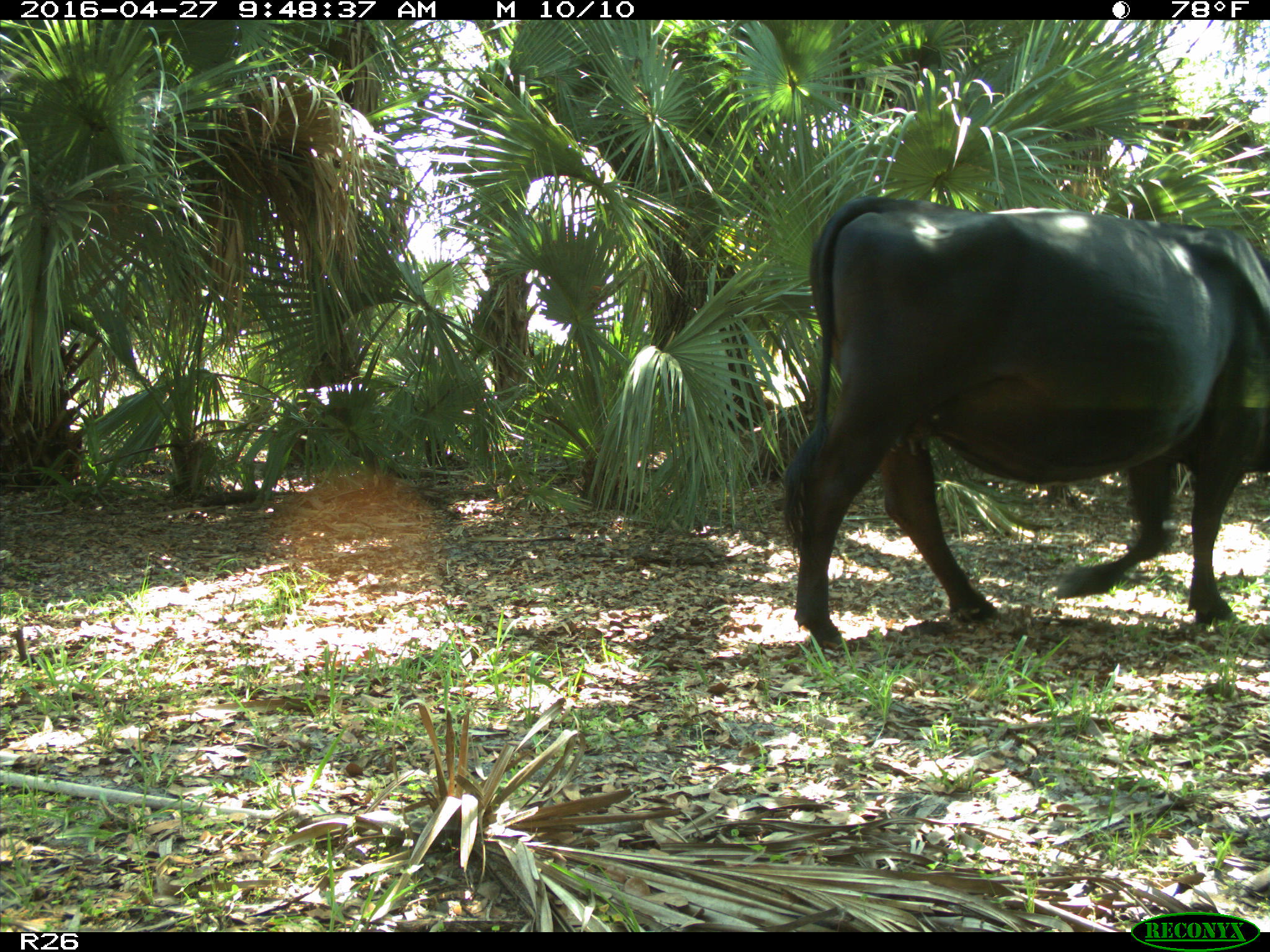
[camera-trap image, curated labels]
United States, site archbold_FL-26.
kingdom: Animalia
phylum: Chordata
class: Mammalia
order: Artiodactyla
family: Bovidae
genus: Bos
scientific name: Bos taurus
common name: domestic cow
Bos taurus (domestic cow).